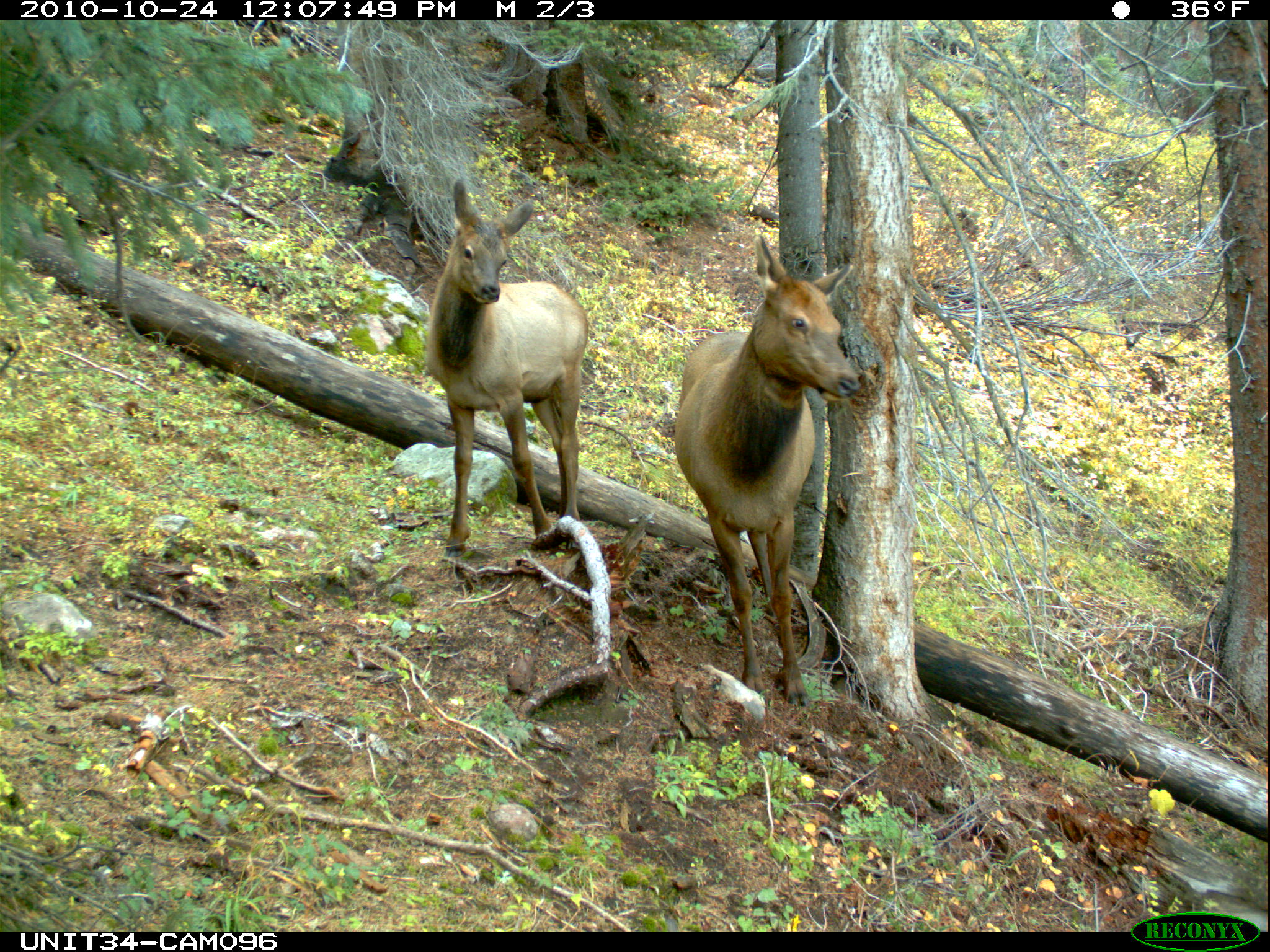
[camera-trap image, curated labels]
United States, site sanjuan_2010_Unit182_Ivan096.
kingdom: Animalia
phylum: Chordata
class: Mammalia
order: Artiodactyla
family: Cervidae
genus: Cervus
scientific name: Cervus elaphus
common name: red deer